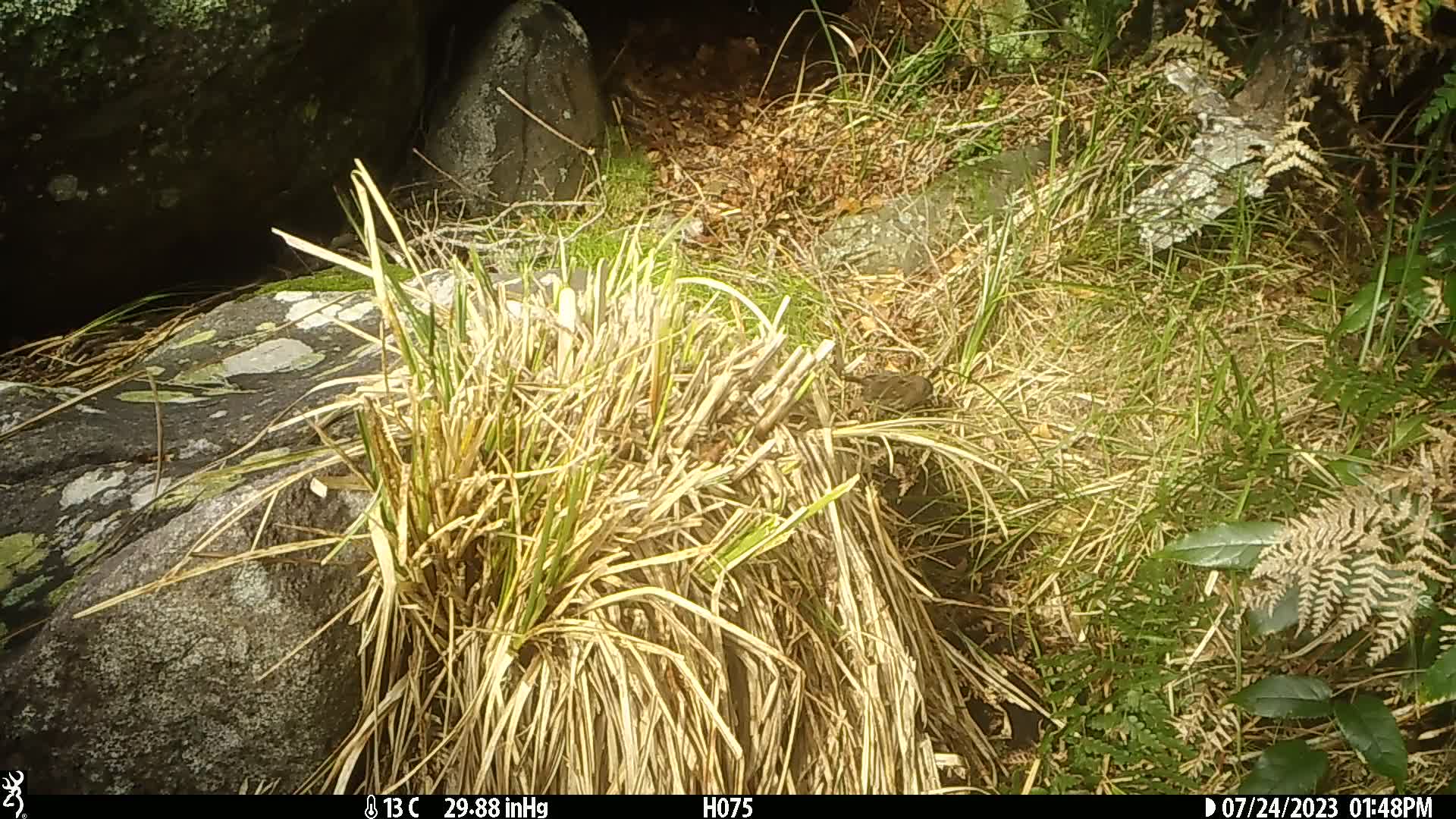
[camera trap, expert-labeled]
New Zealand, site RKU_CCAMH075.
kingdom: Animalia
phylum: Chordata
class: Aves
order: Passeriformes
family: Prunellidae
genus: Prunella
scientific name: Prunella modularis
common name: dunnock